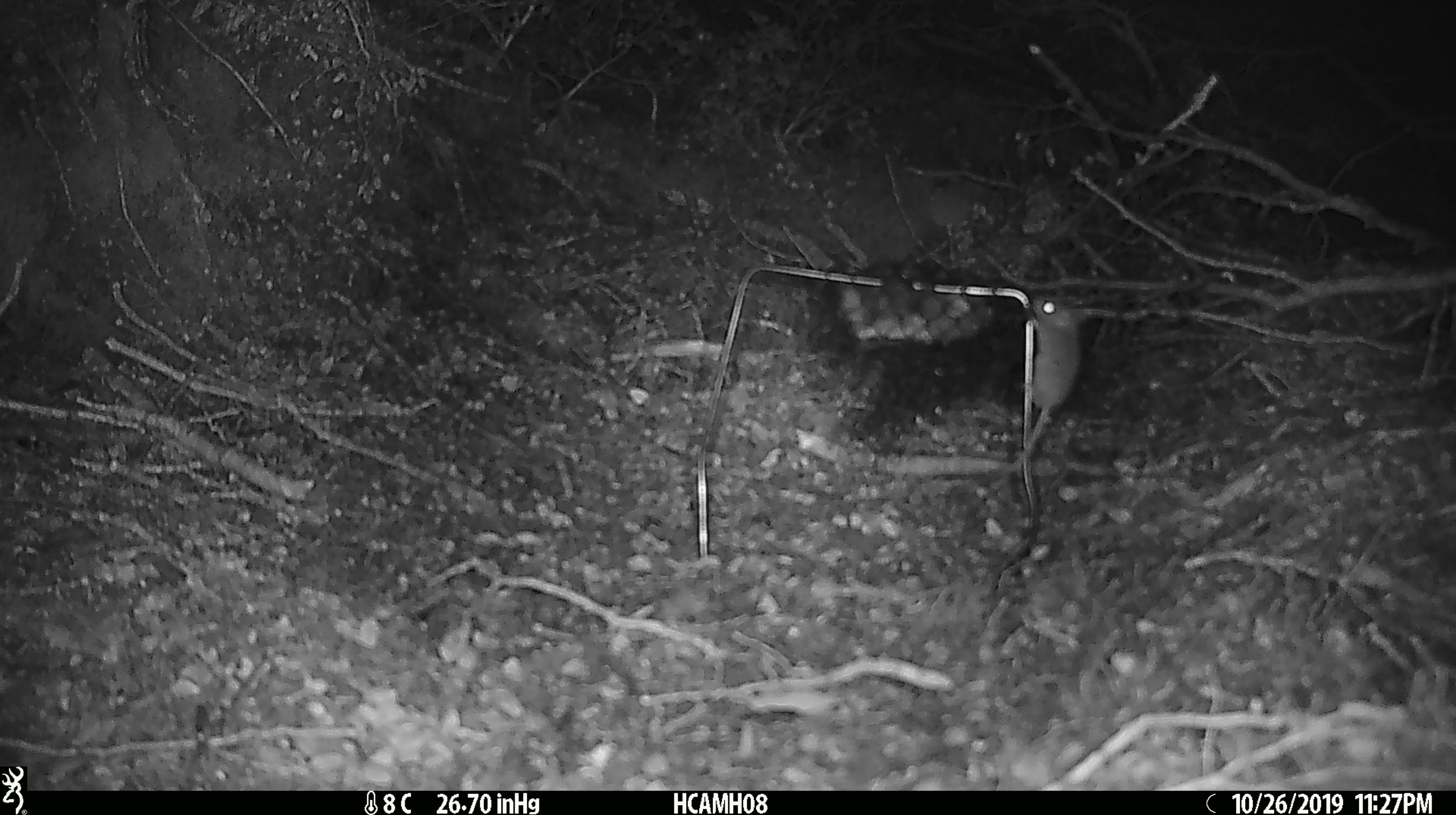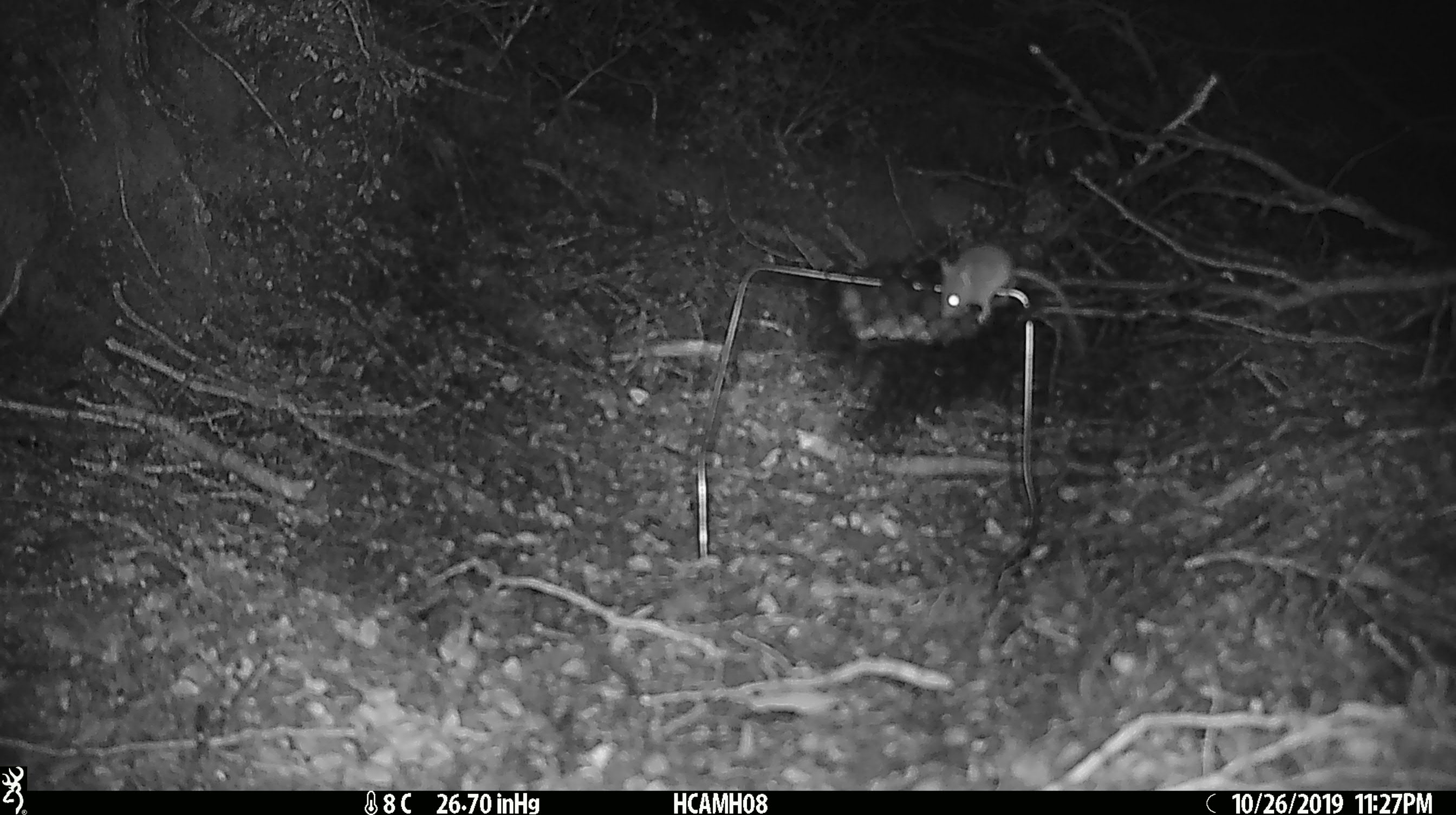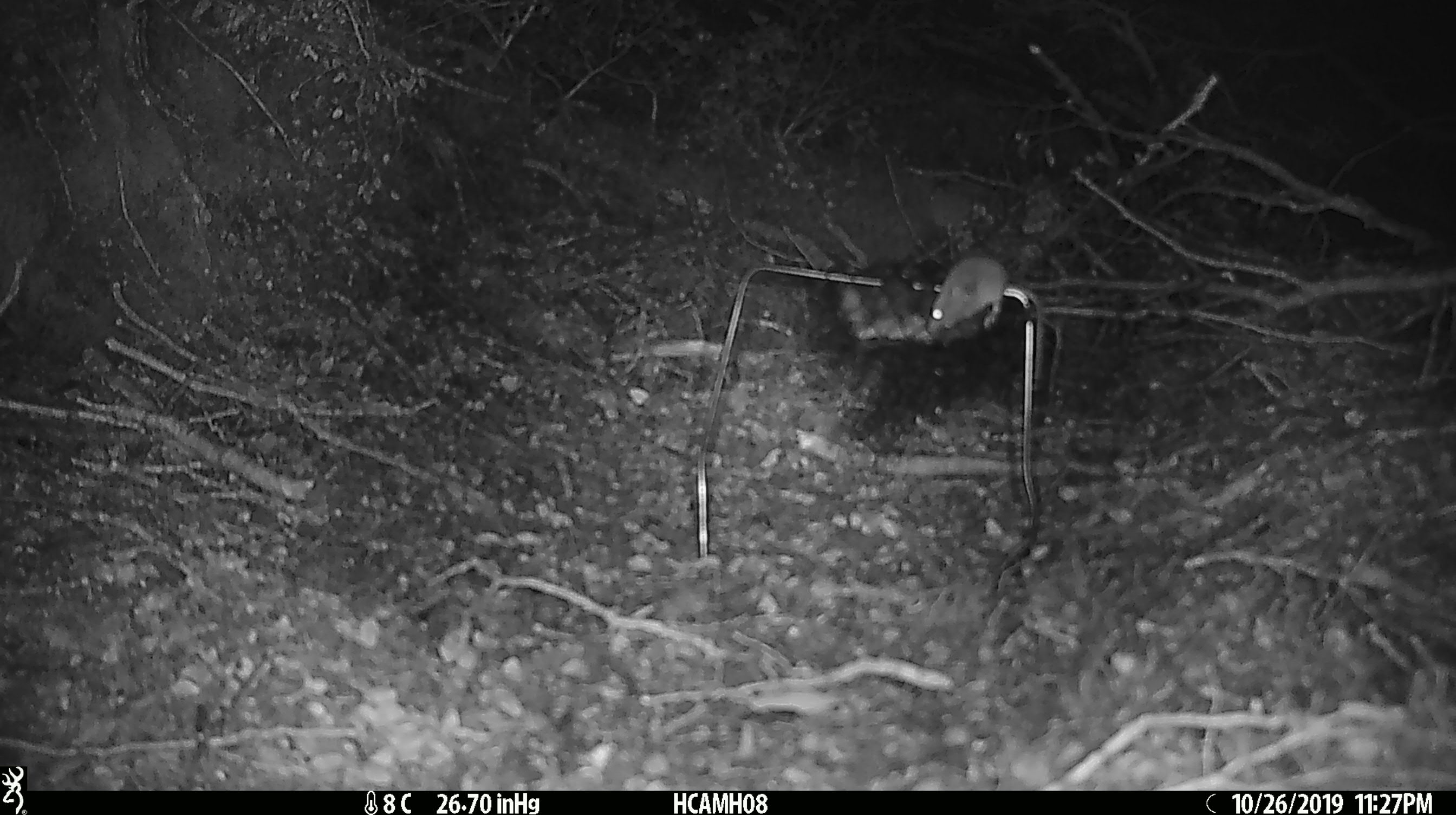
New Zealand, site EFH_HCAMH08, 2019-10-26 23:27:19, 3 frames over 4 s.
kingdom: Animalia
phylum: Chordata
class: Mammalia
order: Rodentia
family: Muridae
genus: Mus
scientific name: Mus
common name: mouse